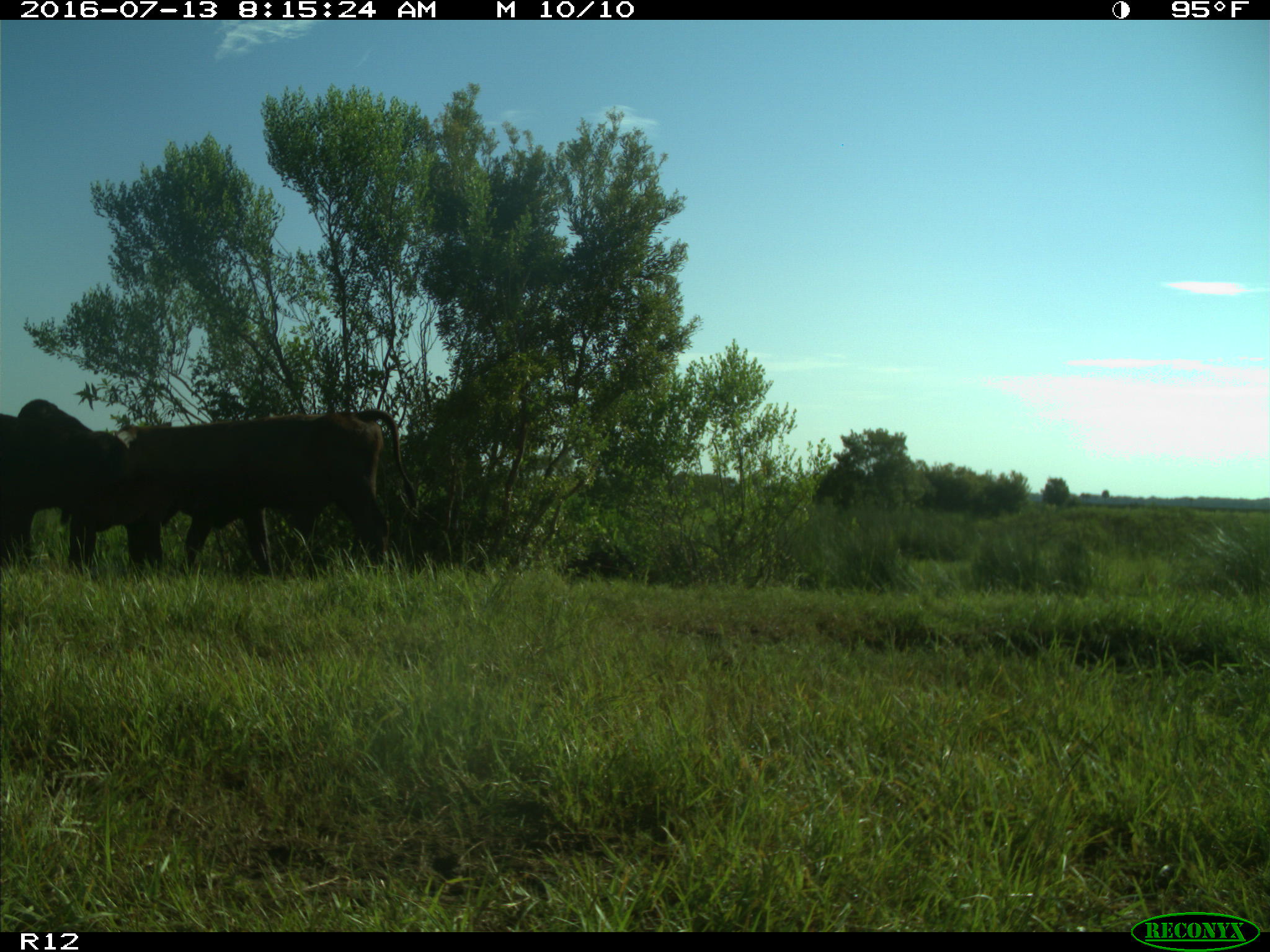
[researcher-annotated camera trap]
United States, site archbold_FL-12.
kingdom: Animalia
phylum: Chordata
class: Mammalia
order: Artiodactyla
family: Bovidae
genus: Bos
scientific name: Bos taurus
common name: domestic cow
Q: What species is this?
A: Bos taurus (domestic cow).